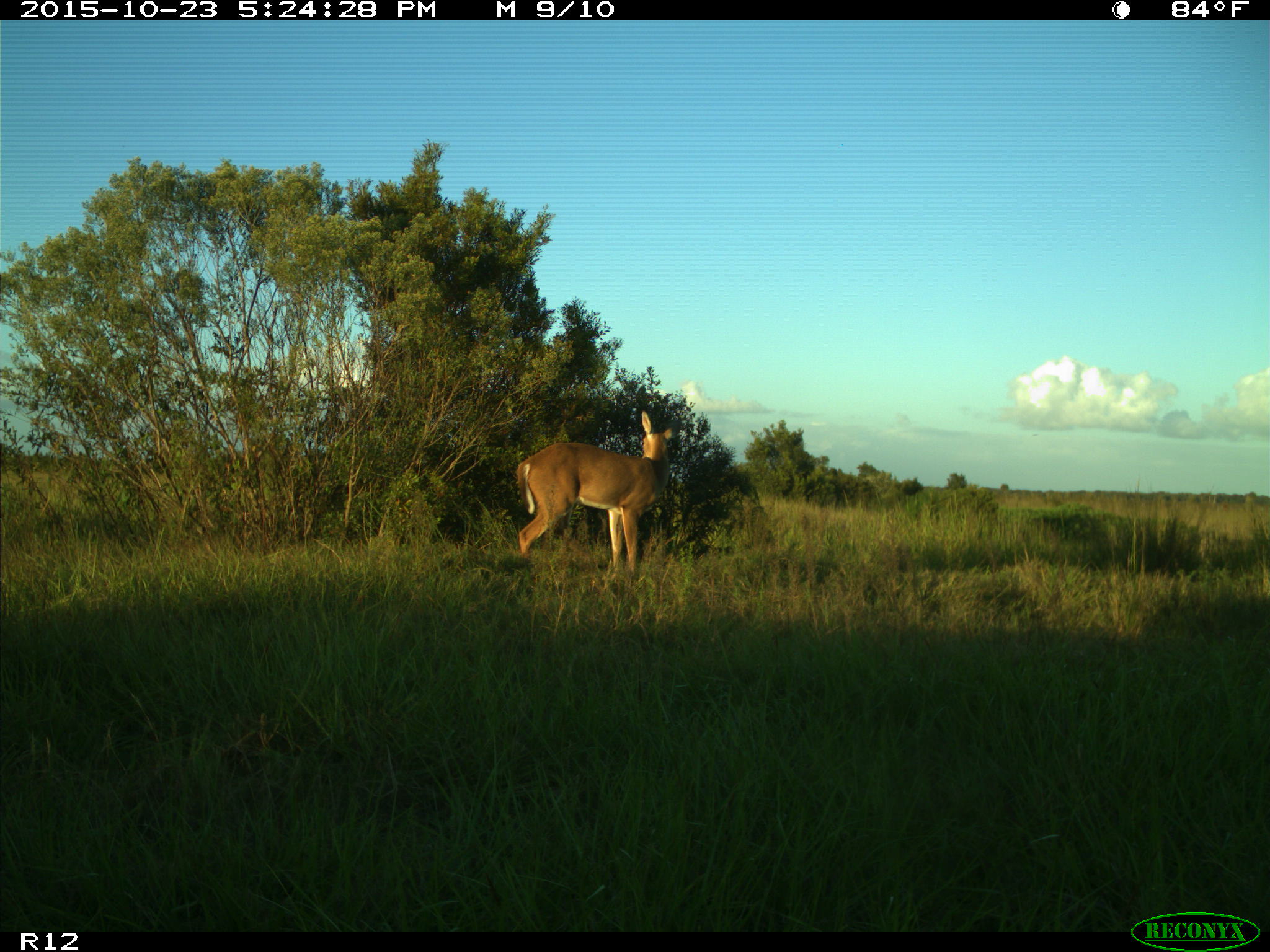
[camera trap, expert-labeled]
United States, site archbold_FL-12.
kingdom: Animalia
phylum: Chordata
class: Mammalia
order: Artiodactyla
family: Cervidae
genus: Odocoileus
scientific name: Odocoileus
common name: deer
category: unidentified deer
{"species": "unidentified deer (deer) (Odocoileus)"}